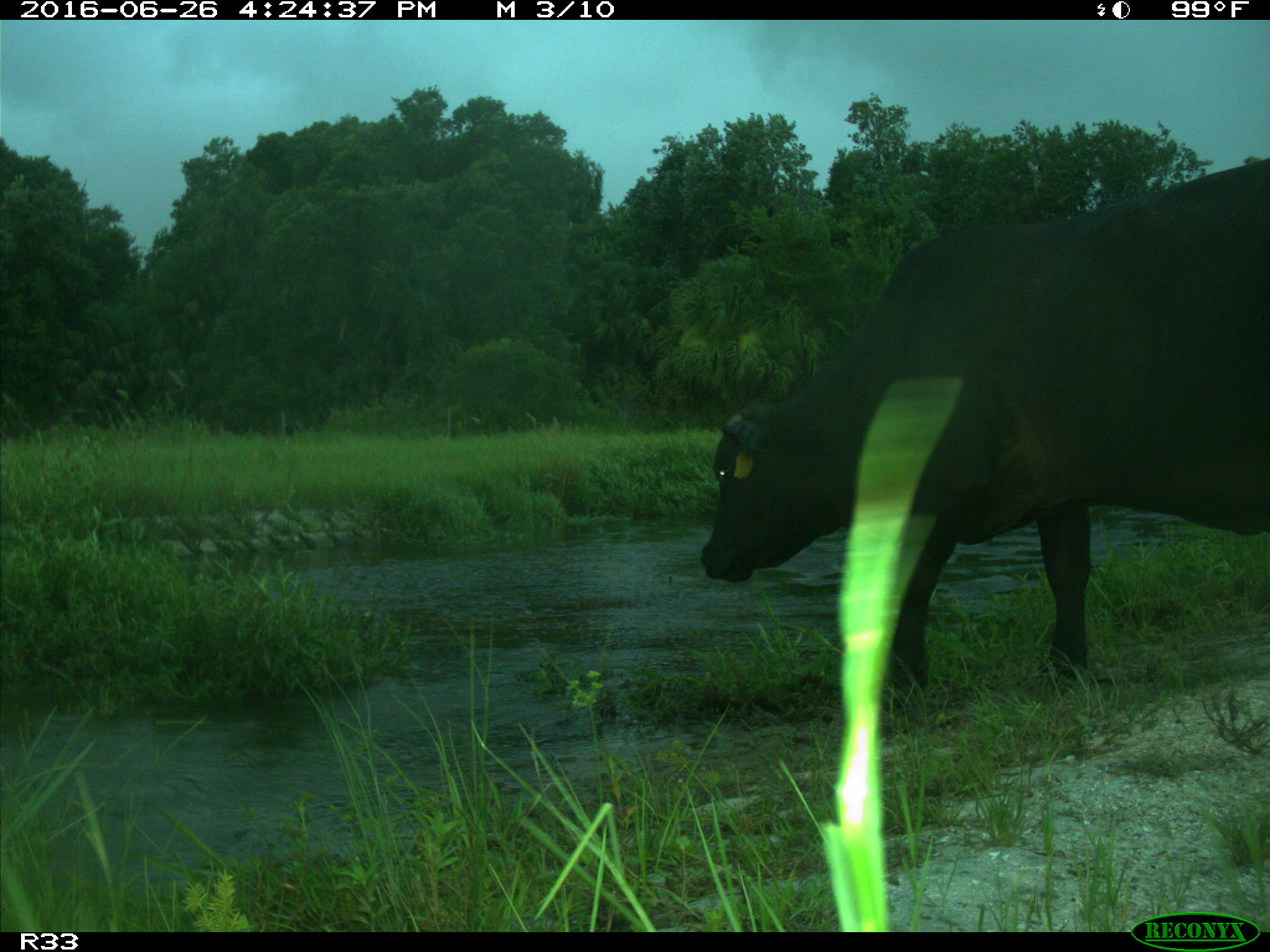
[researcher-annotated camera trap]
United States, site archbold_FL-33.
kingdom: Animalia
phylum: Chordata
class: Mammalia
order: Artiodactyla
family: Bovidae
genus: Bos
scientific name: Bos taurus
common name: domestic cow